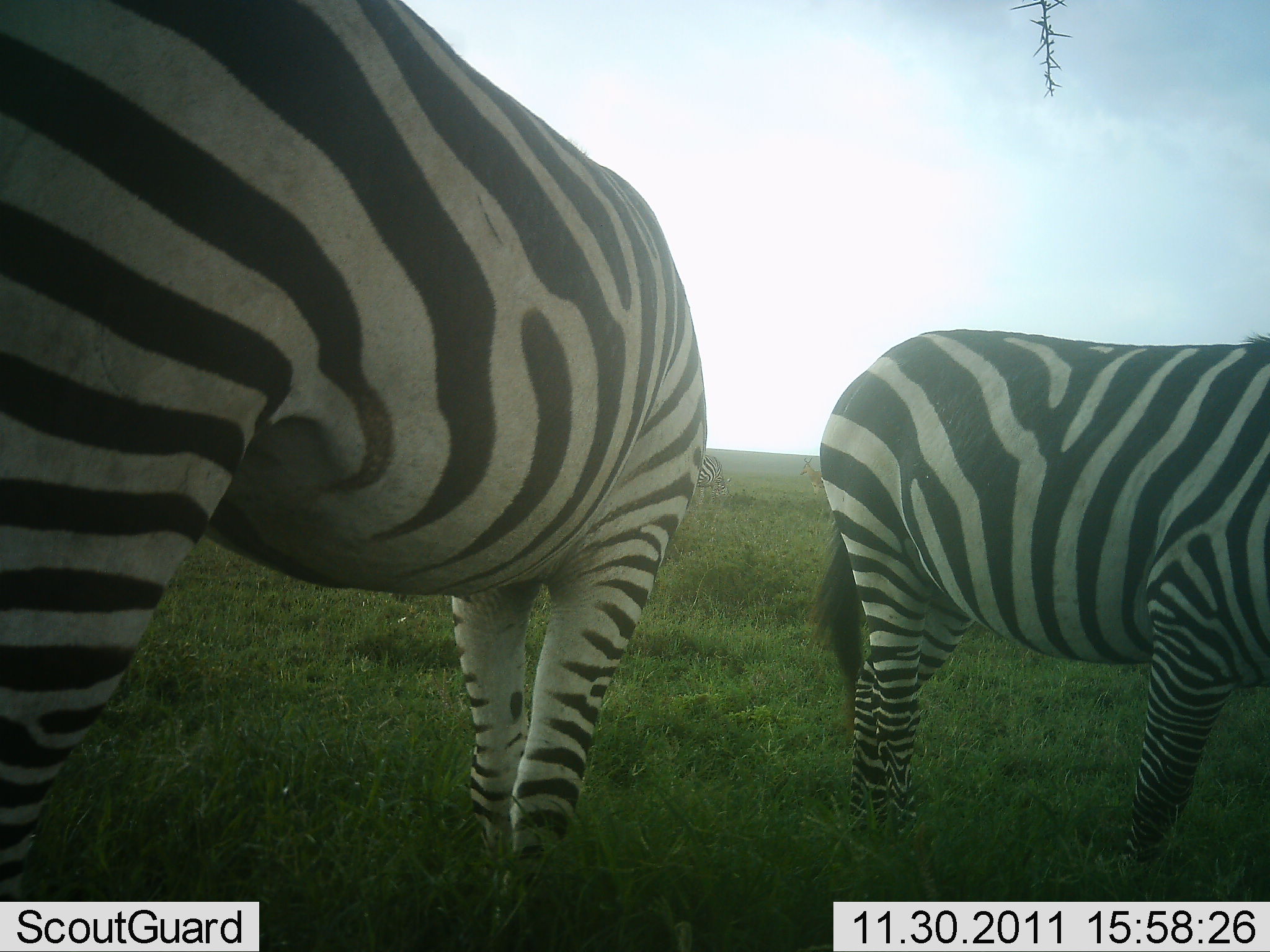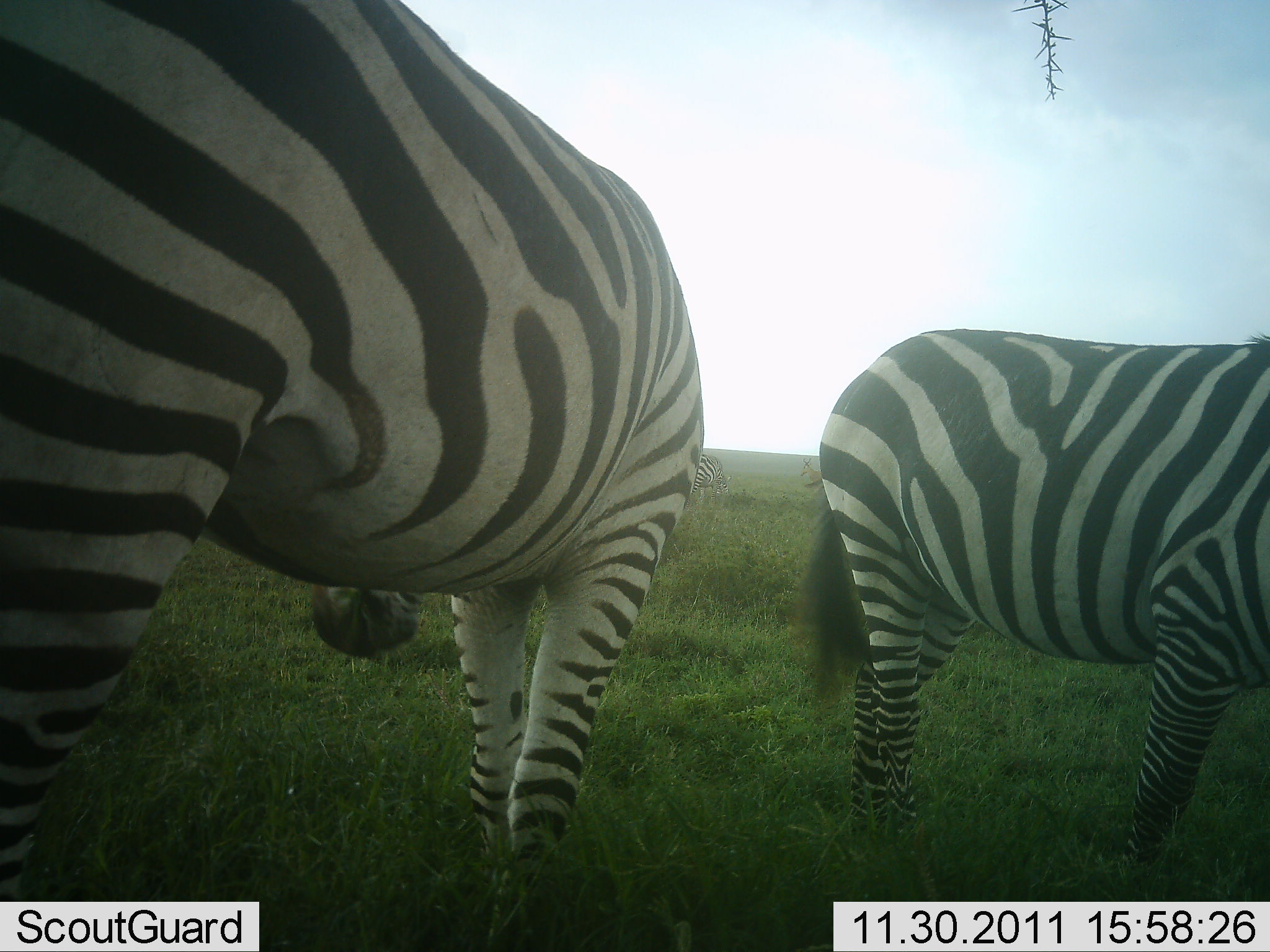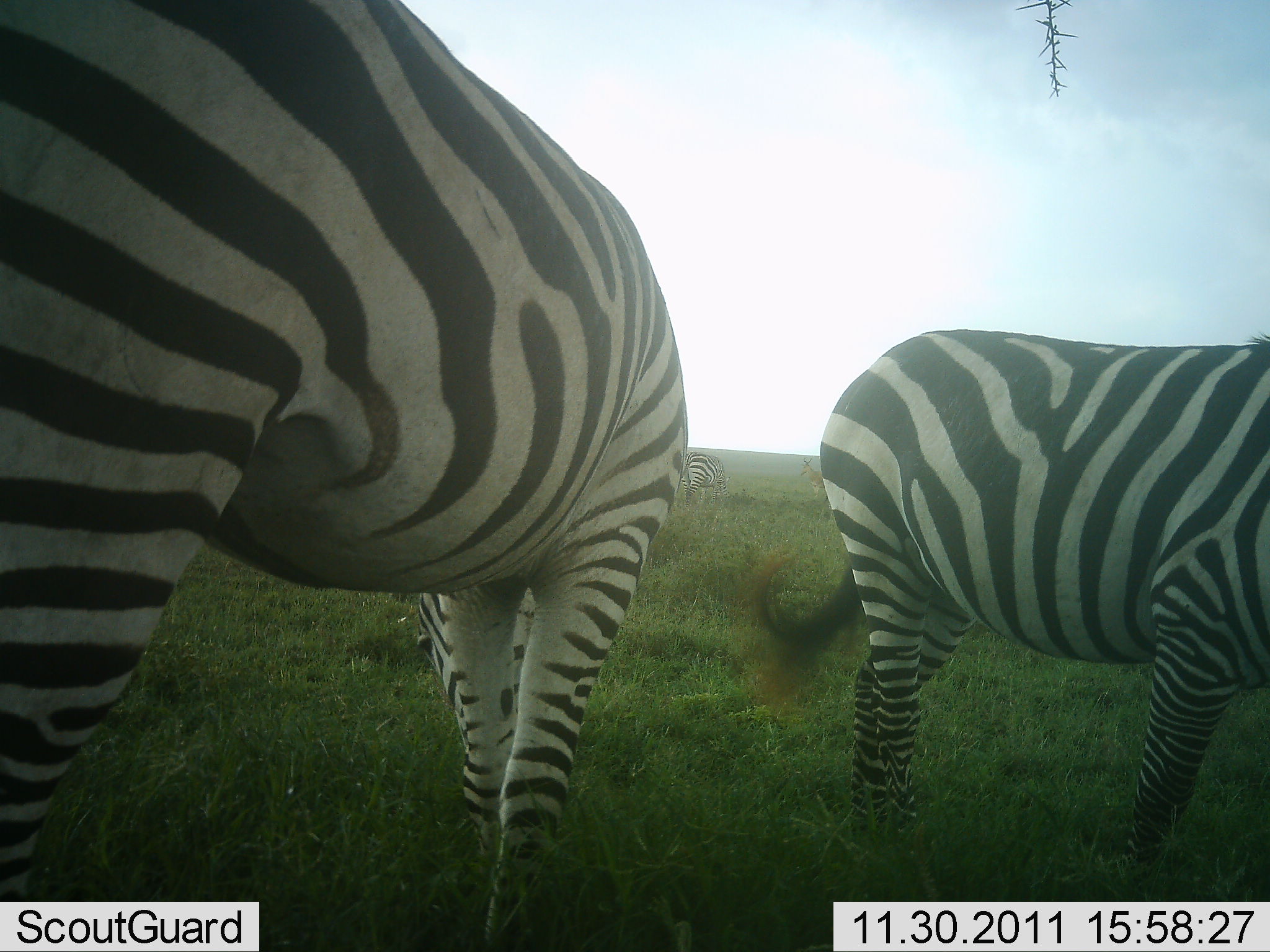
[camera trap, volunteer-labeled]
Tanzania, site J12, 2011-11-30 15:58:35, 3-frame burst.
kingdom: Animalia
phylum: Chordata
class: Mammalia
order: Perissodactyla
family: Equidae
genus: Equus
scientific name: Equus quagga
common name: plains zebra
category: zebra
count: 3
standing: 100%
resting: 0%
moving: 0%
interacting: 0%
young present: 0%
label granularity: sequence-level